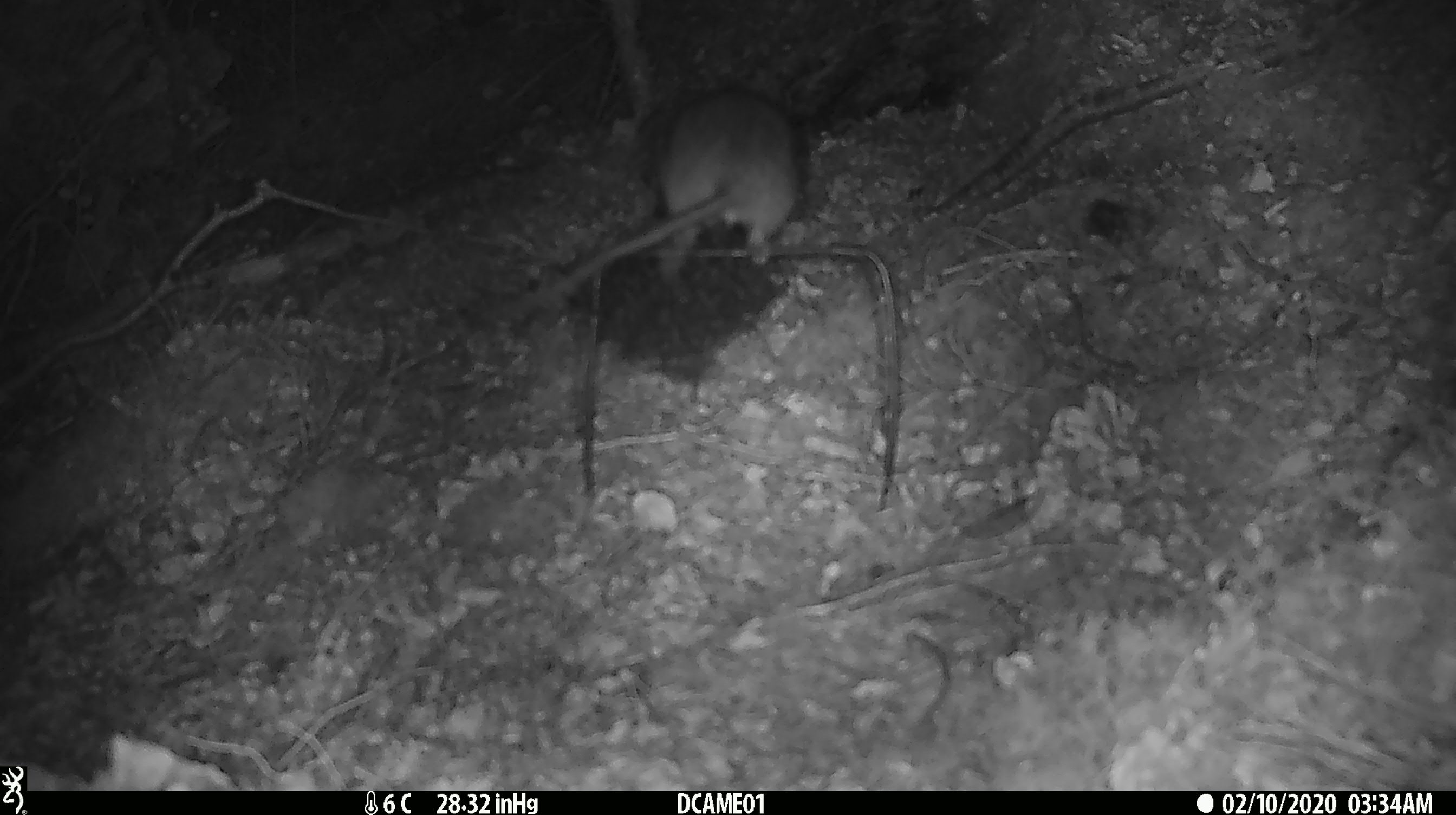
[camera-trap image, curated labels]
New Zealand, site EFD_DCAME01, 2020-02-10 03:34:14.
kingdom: Animalia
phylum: Chordata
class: Mammalia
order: Rodentia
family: Muridae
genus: Rattus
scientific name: Rattus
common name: rat